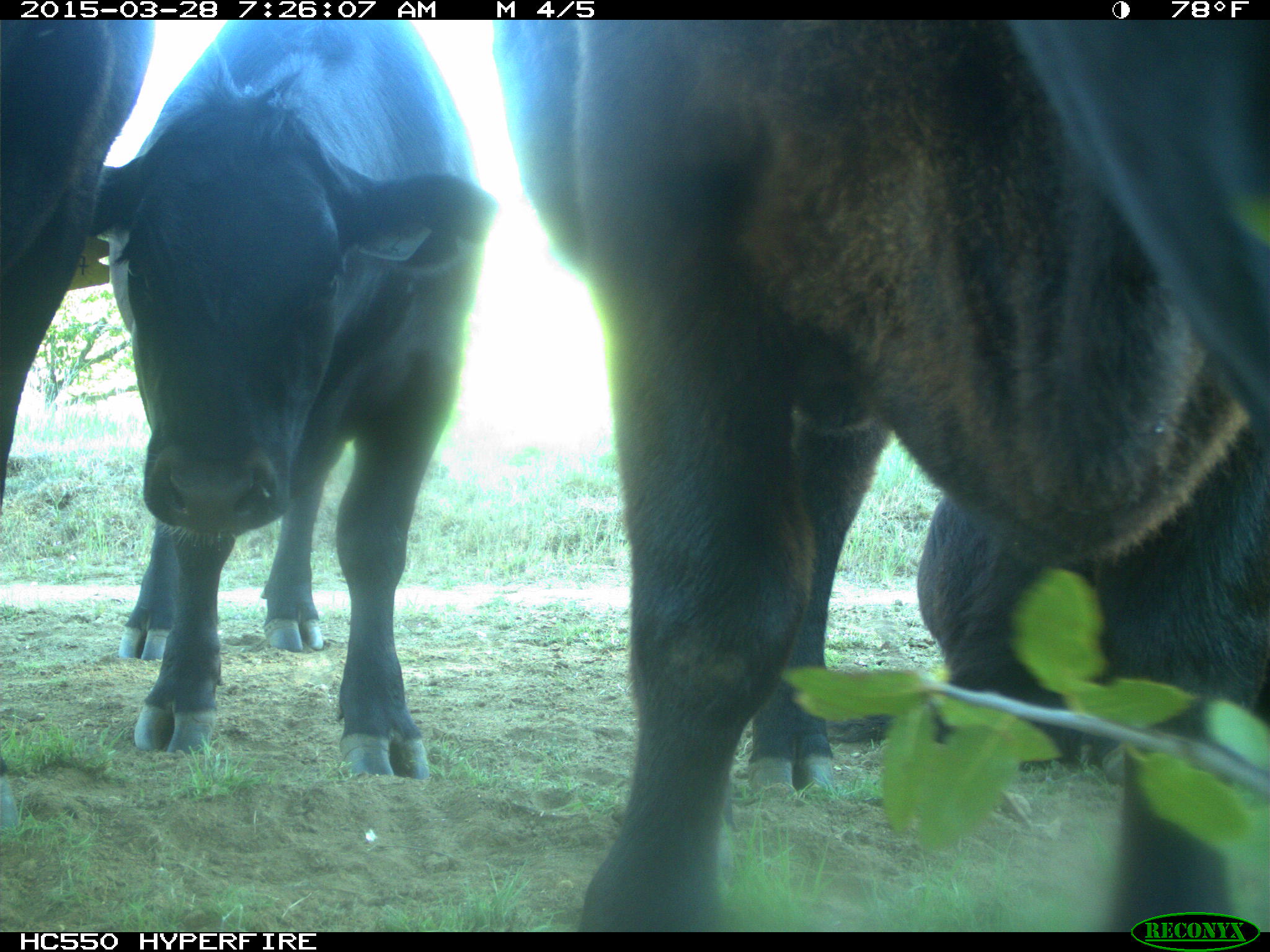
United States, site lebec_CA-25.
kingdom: Animalia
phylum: Chordata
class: Mammalia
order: Artiodactyla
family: Bovidae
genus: Bos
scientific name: Bos taurus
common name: domestic cow